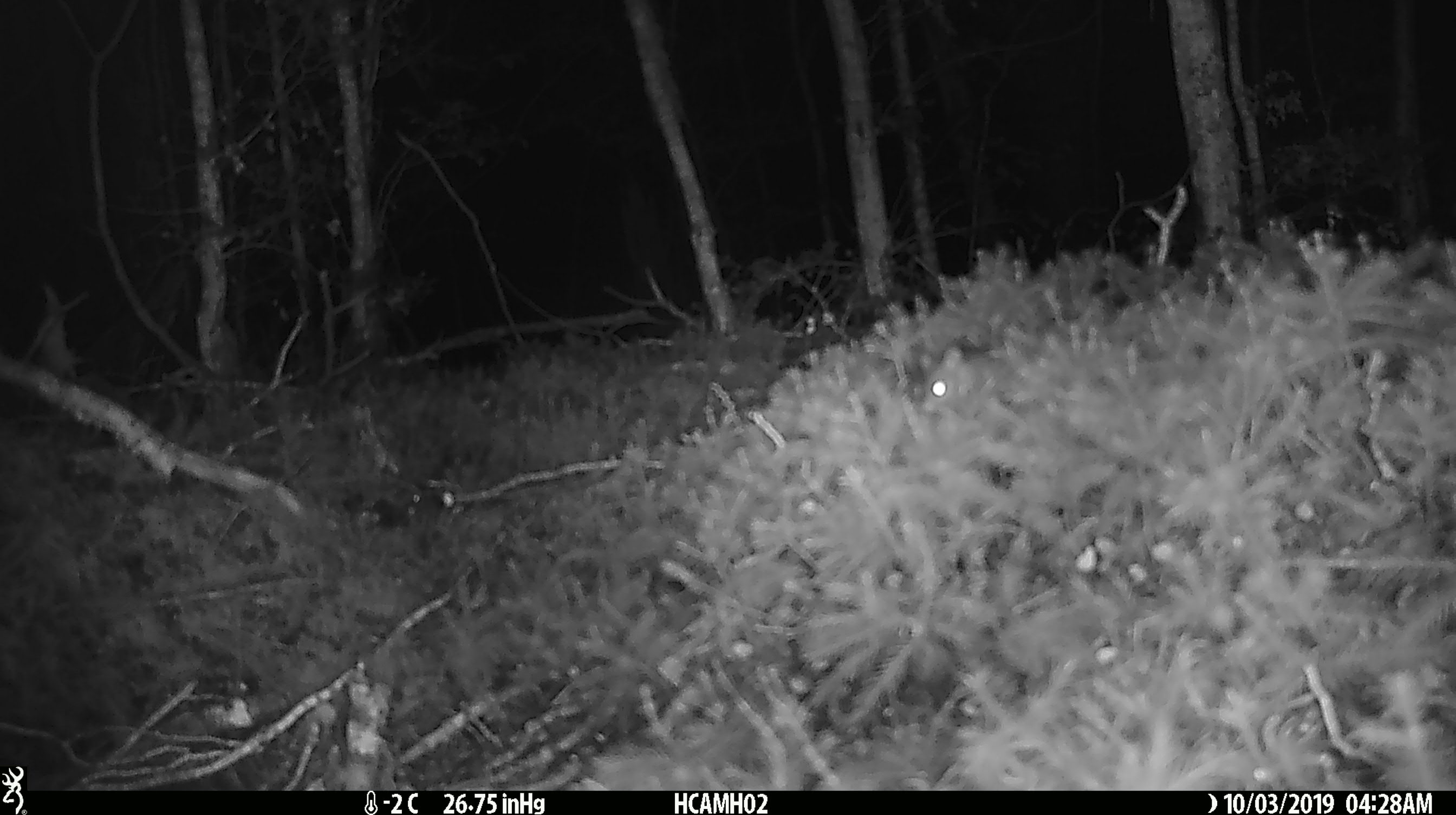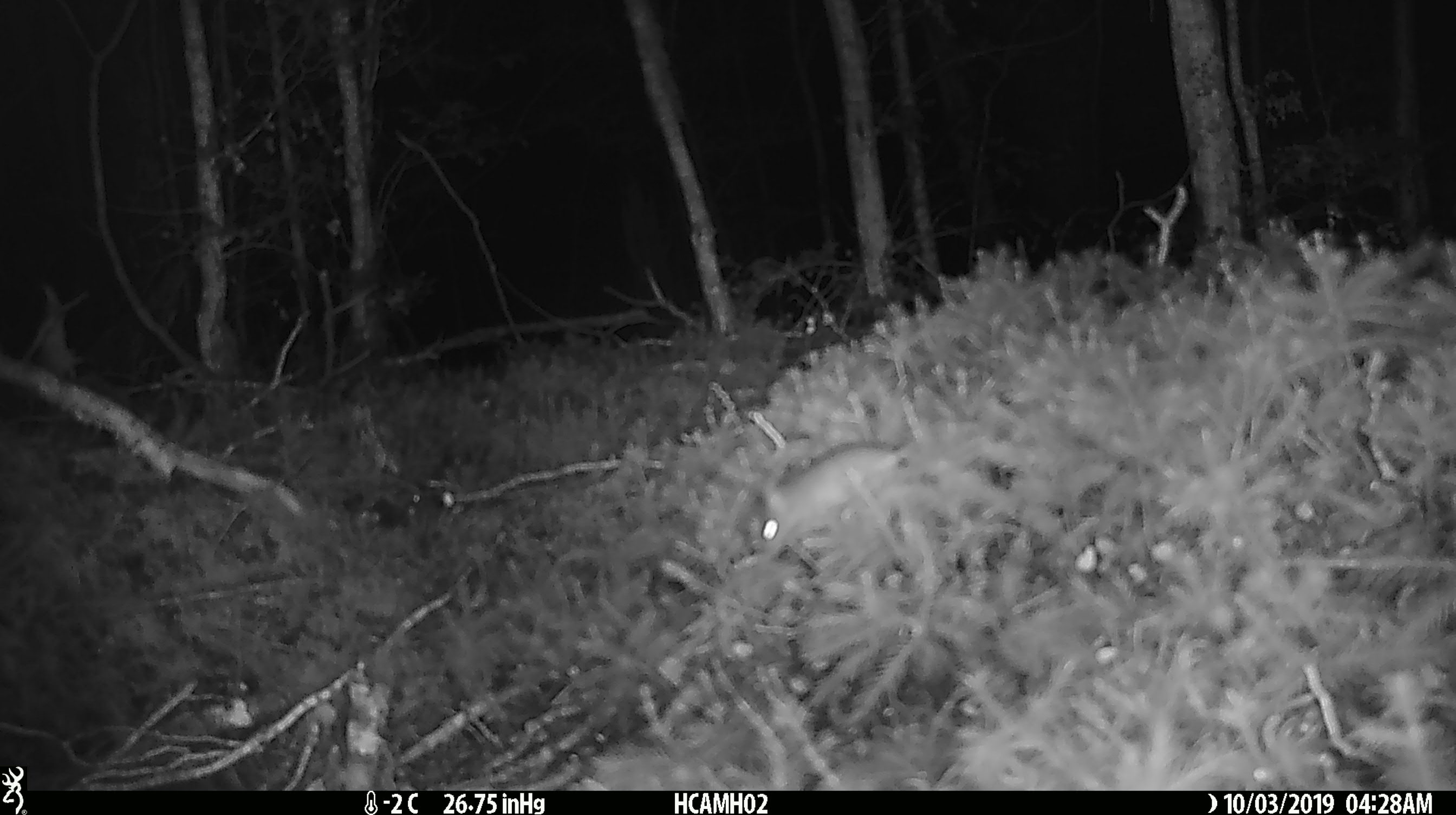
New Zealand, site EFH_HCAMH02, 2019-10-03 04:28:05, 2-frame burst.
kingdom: Animalia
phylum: Chordata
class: Mammalia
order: Rodentia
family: Muridae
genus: Mus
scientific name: Mus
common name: mouse